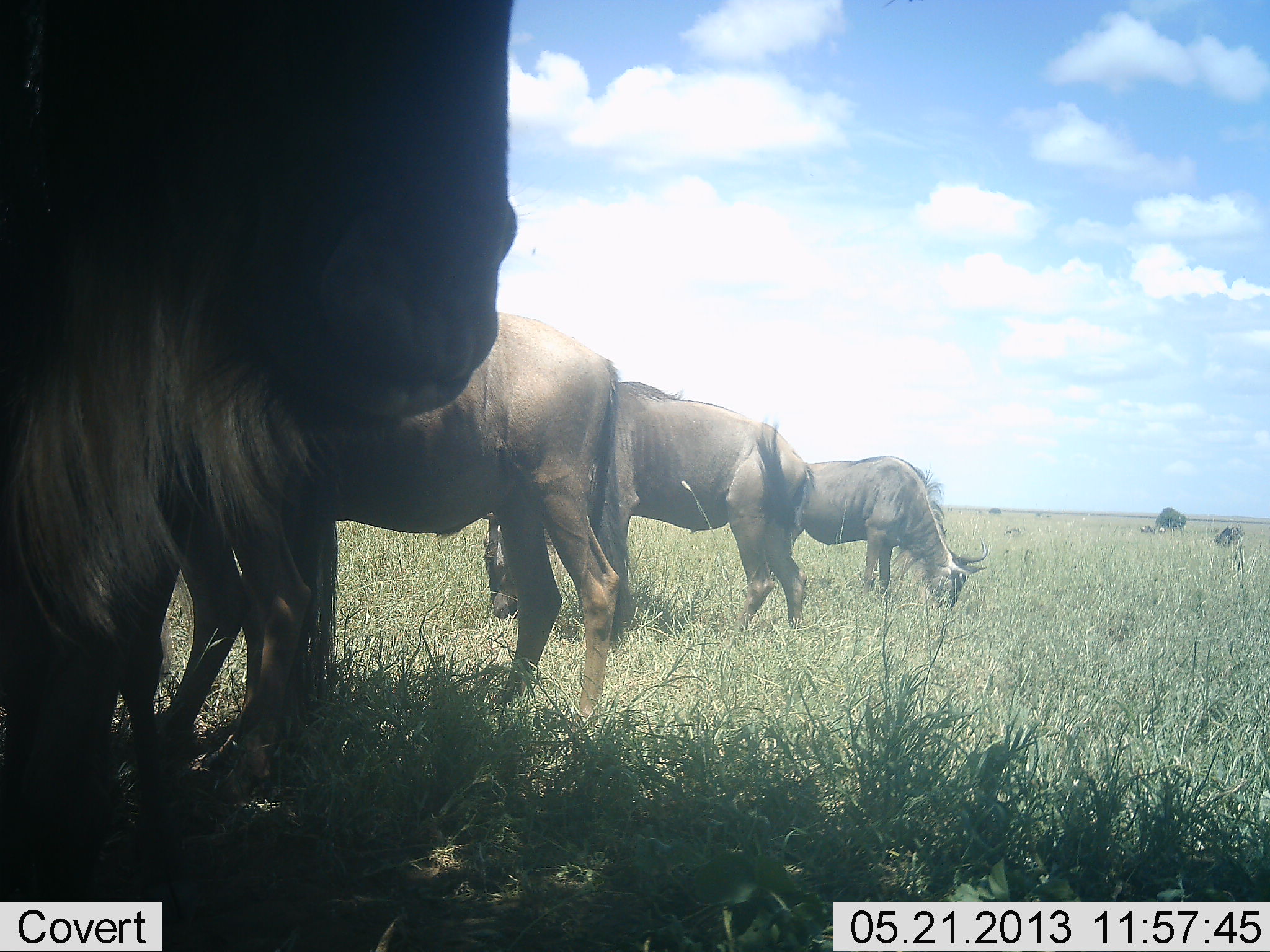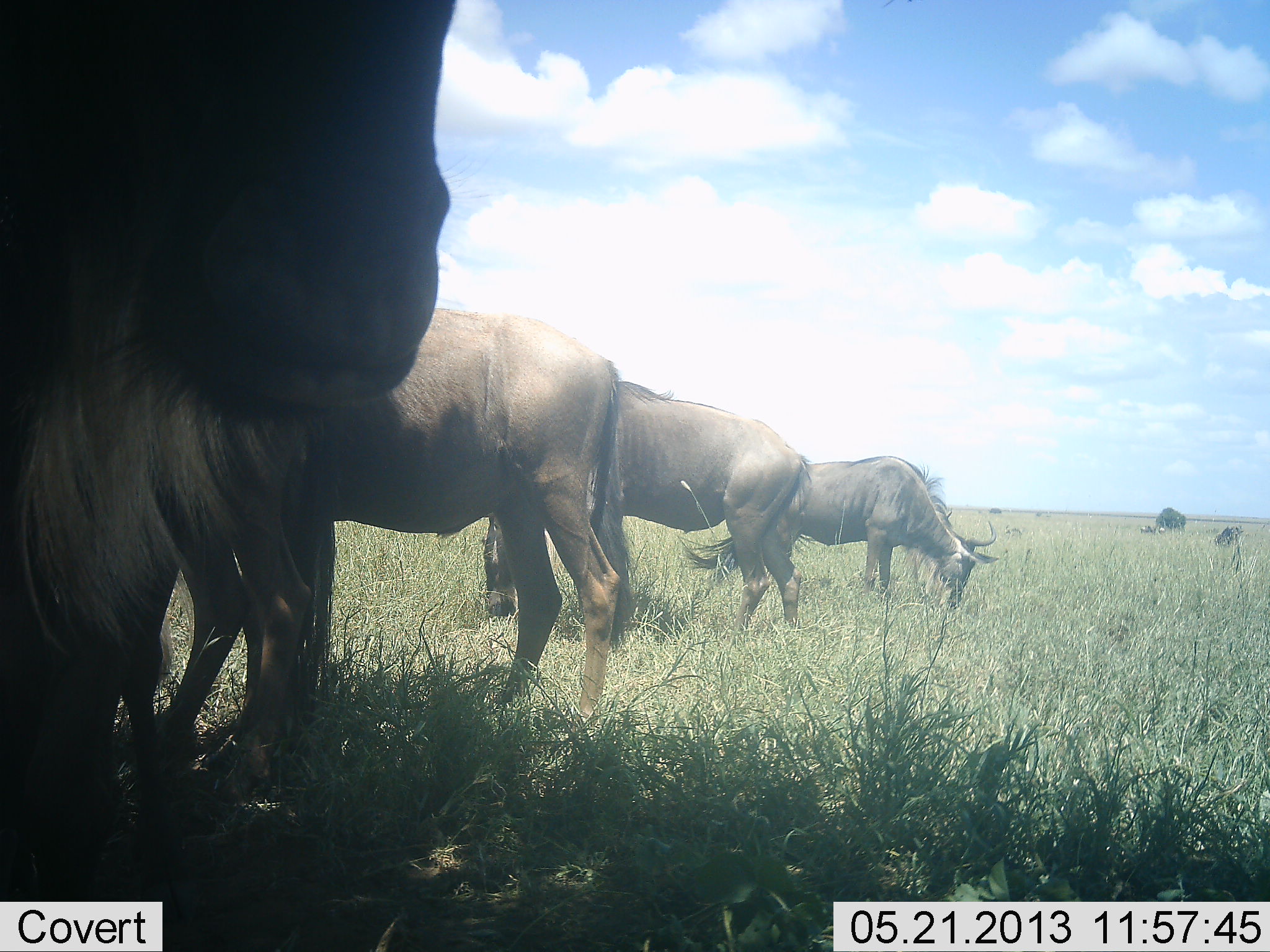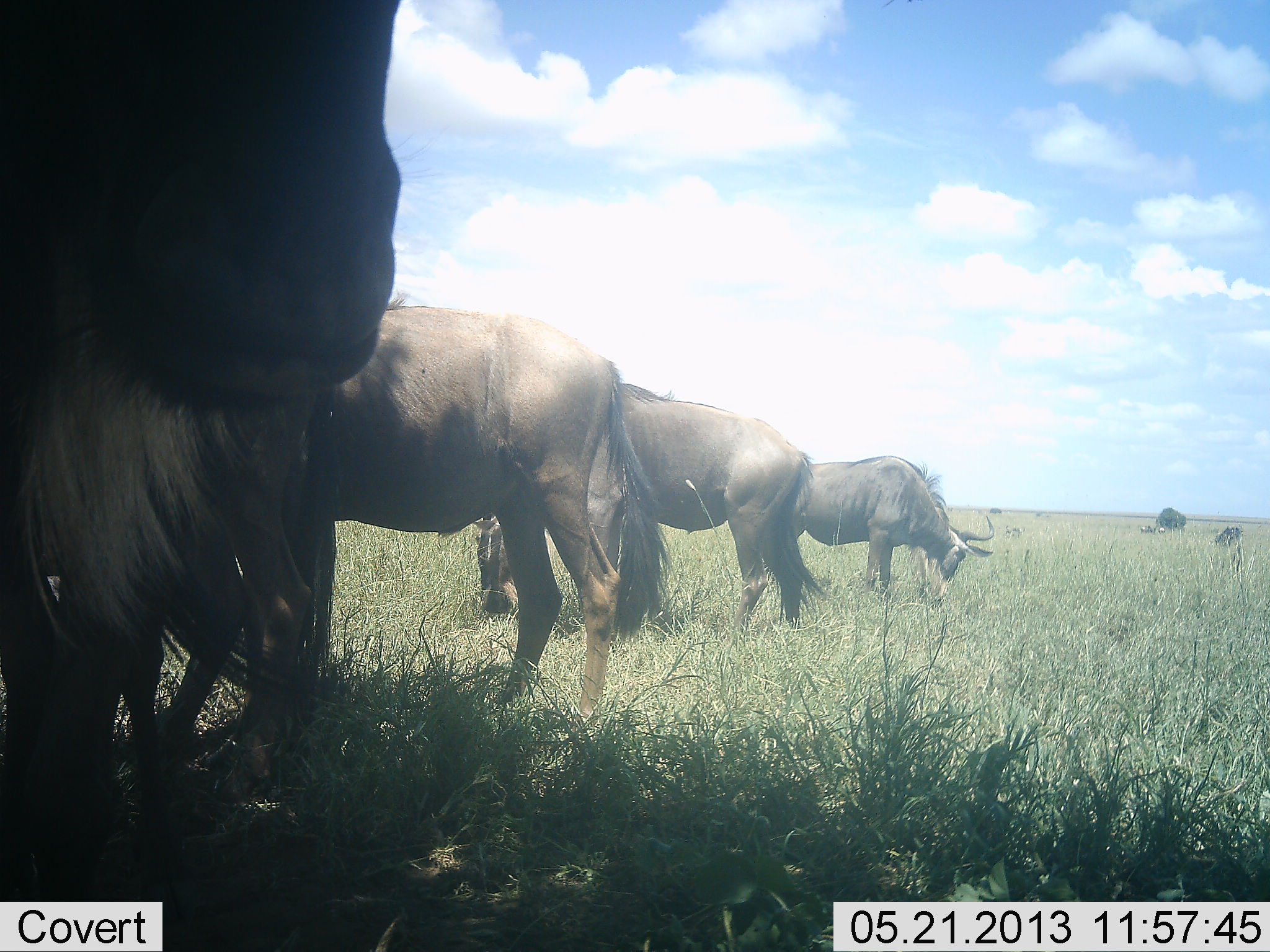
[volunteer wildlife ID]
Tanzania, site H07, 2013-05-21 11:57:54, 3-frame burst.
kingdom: Animalia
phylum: Chordata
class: Mammalia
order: Artiodactyla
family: Bovidae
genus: Connochaetes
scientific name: Connochaetes taurinus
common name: blue wildebeest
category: wildebeest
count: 6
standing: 70%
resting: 0%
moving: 0%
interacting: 0%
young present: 0%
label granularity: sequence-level